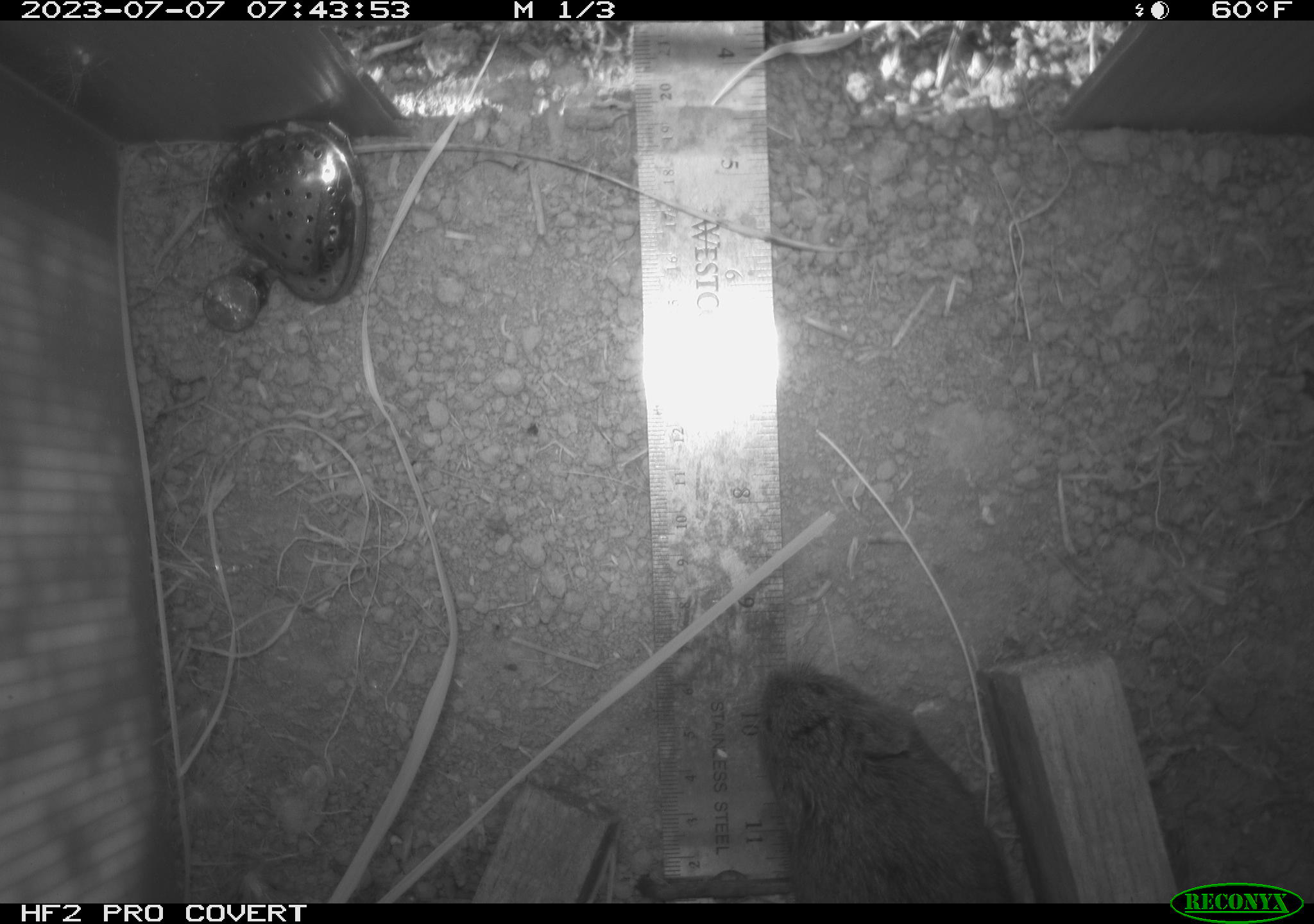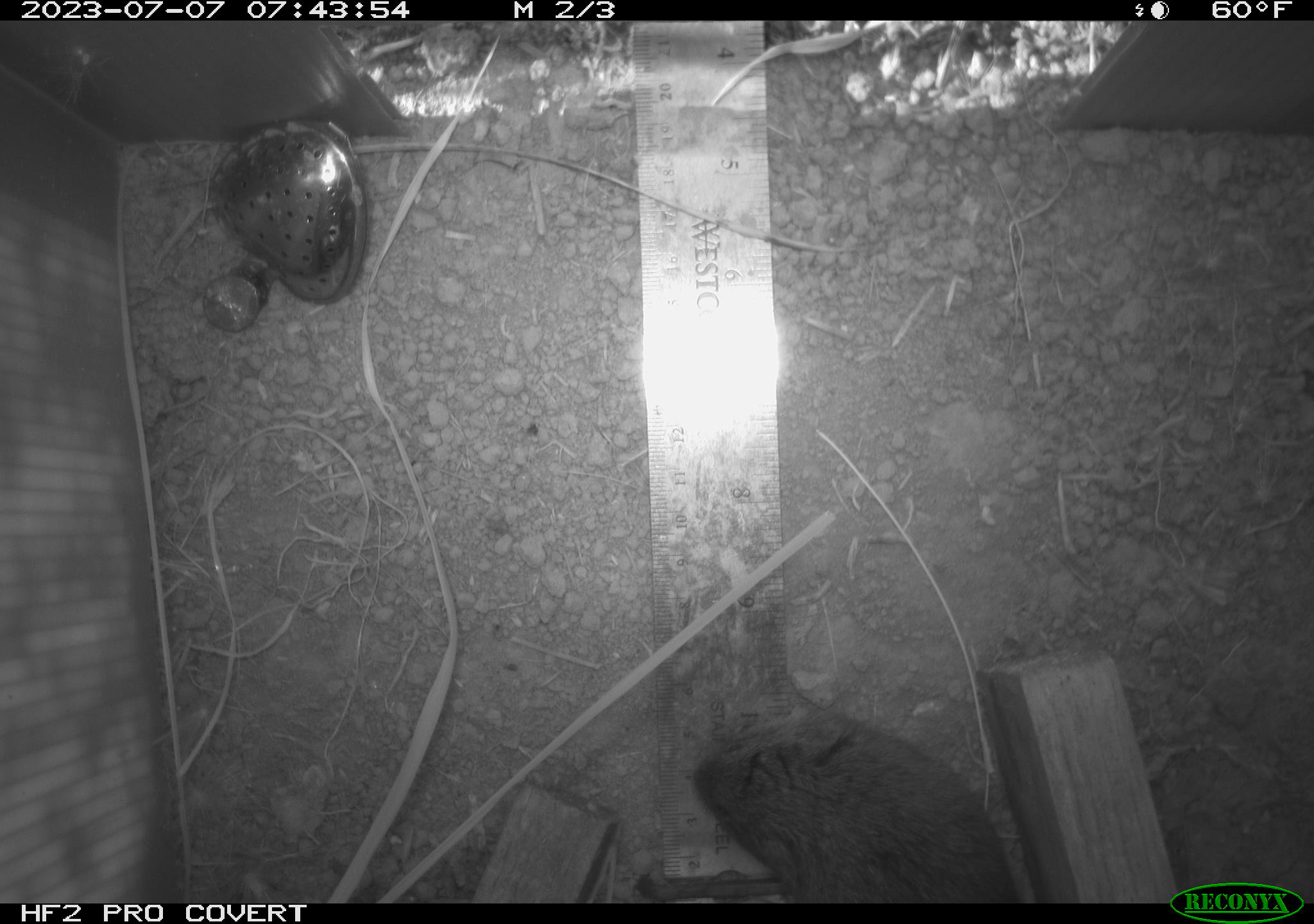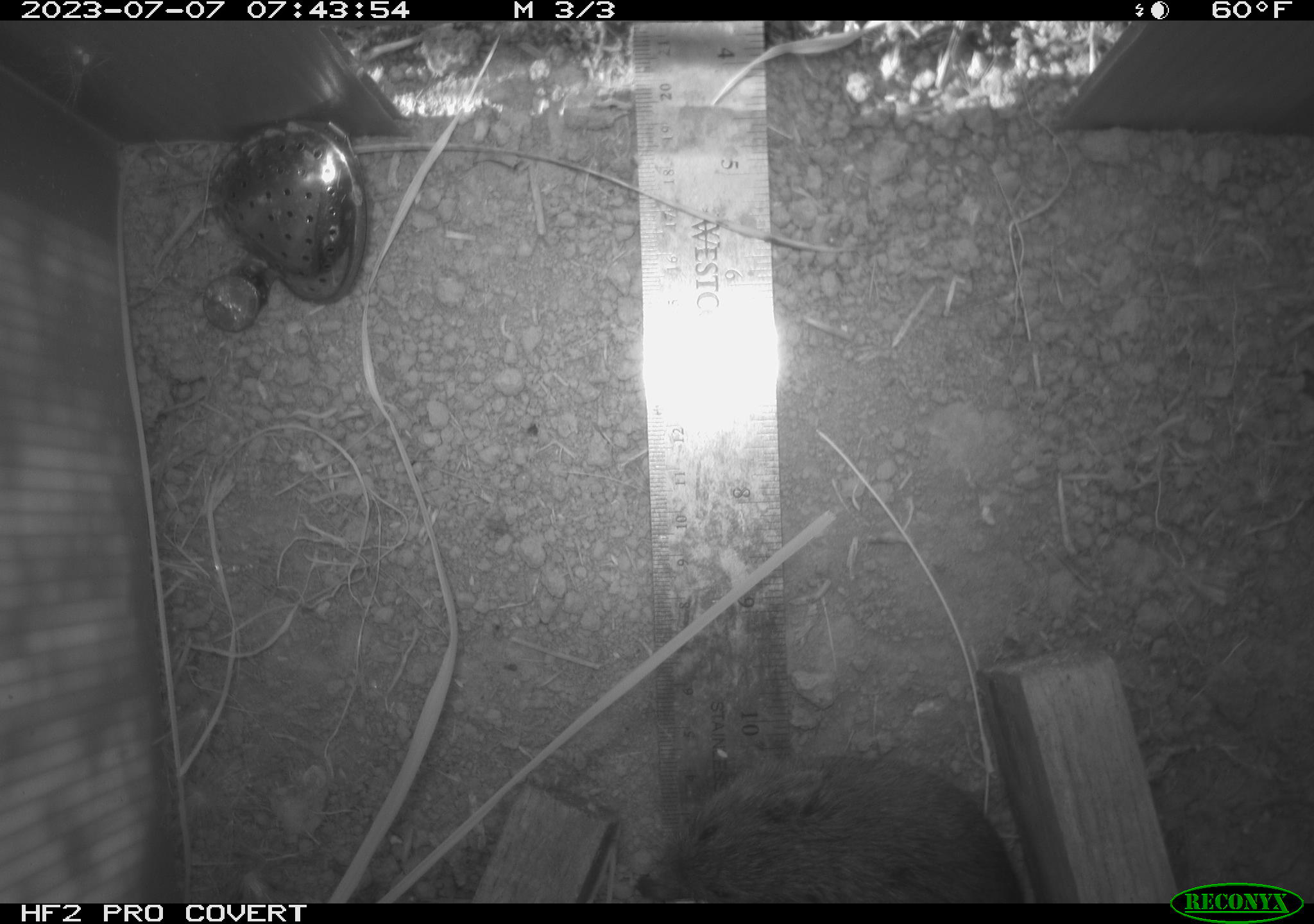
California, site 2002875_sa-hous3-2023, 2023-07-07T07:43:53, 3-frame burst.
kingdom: Animalia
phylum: Chordata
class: Mammalia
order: Rodentia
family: Cricetidae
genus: Microtus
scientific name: Microtus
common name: meadow vole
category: microtus species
Microtus species (meadow vole) (Microtus).